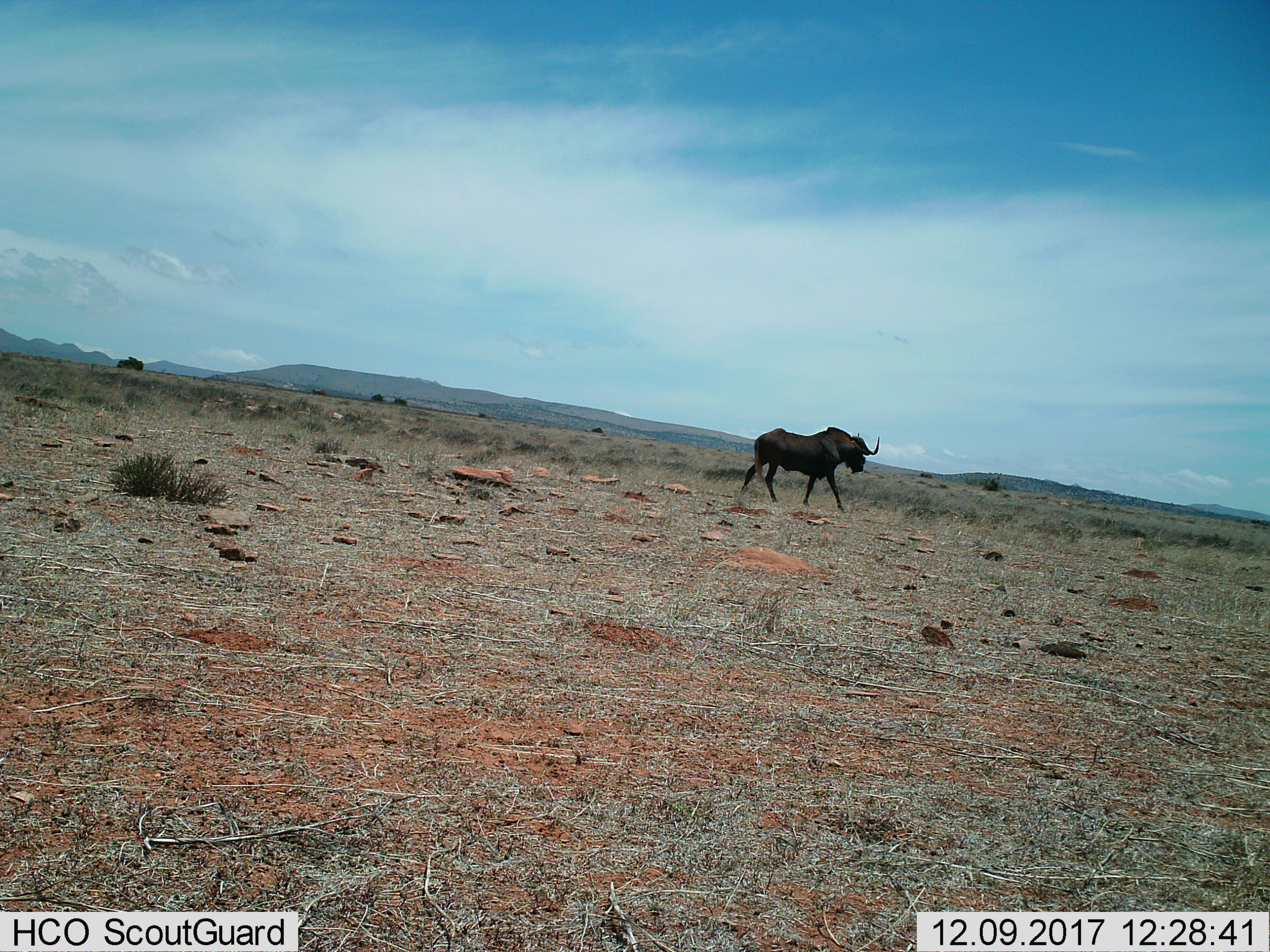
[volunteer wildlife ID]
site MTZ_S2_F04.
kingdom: Animalia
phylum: Chordata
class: Mammalia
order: Artiodactyla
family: Bovidae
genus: Connochaetes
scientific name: Connochaetes gnou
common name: black wildebeest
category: wildebeestblack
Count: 1.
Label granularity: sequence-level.